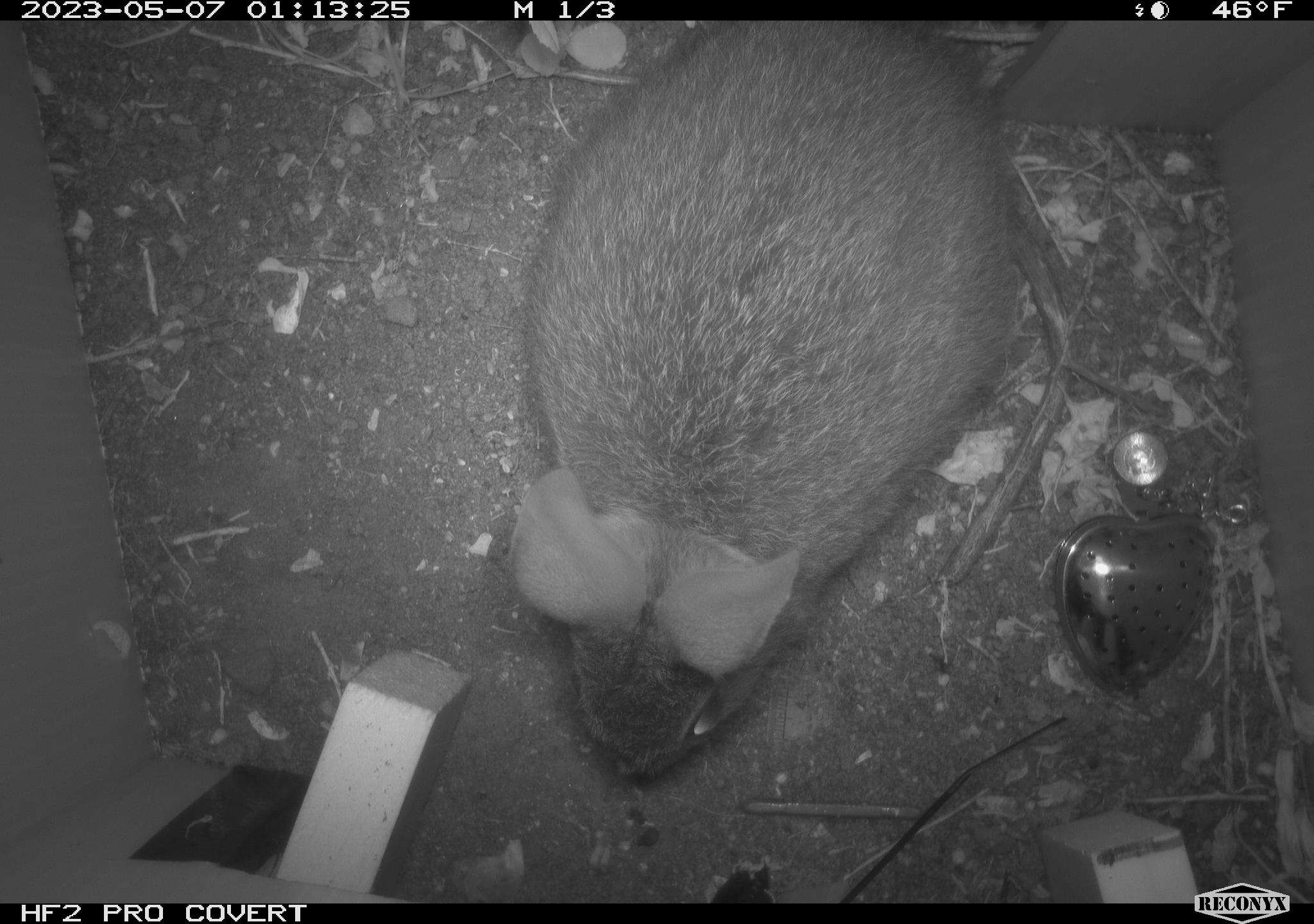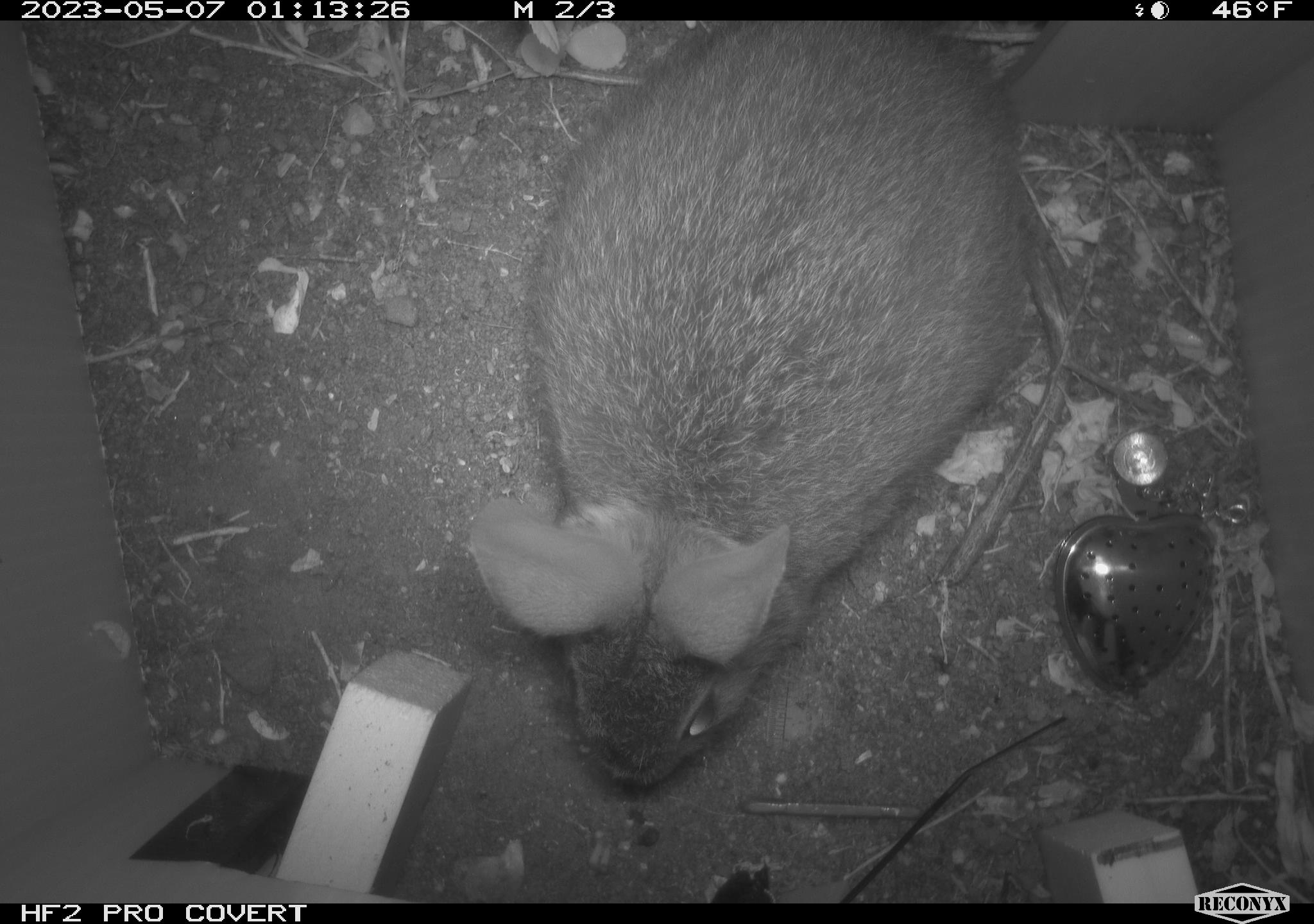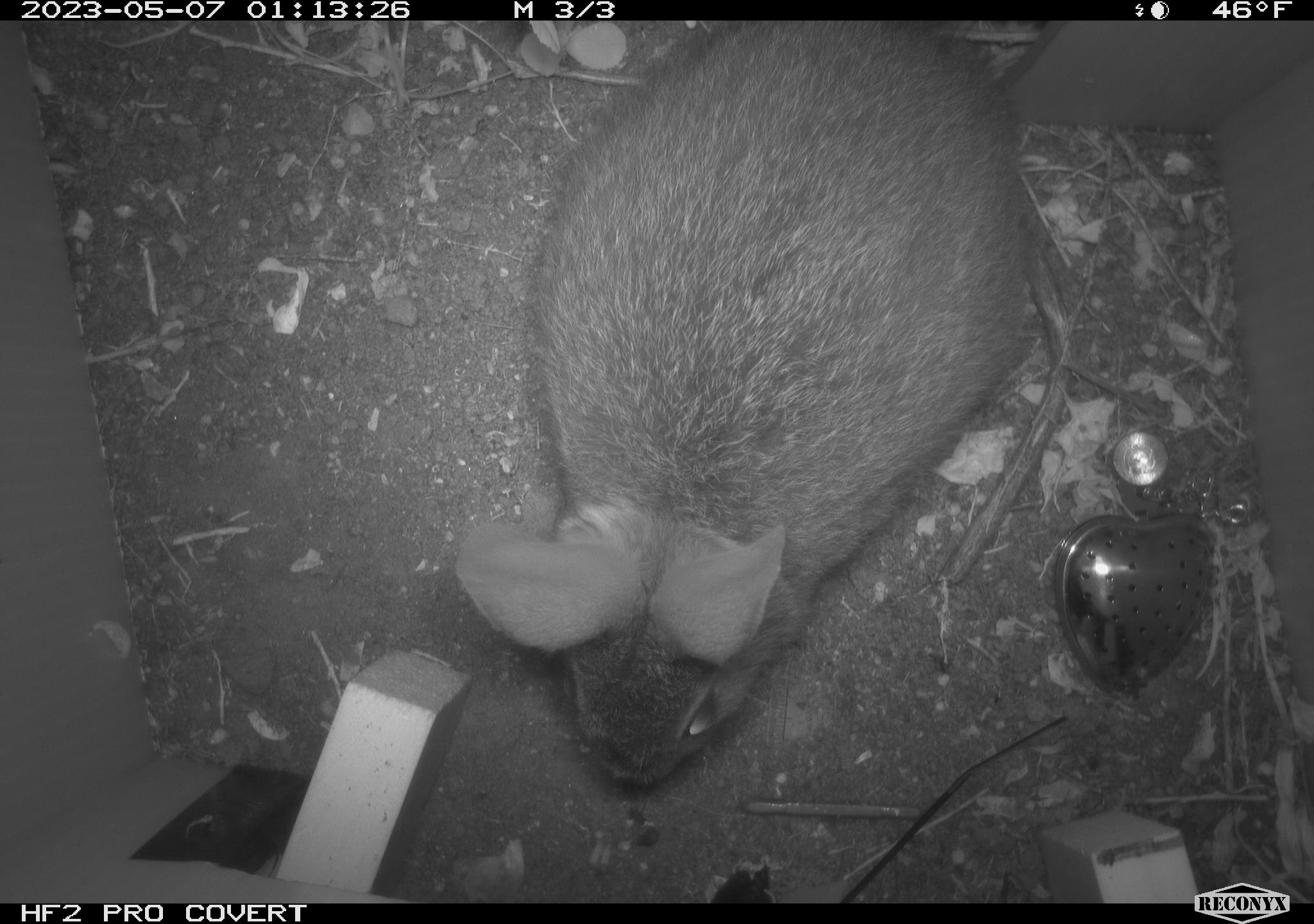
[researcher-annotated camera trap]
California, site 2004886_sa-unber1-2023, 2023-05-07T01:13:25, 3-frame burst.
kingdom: Animalia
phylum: Chordata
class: Mammalia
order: Lagomorpha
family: Leporidae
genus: Sylvilagus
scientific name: Sylvilagus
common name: cottontail rabbits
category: sylvilagus species